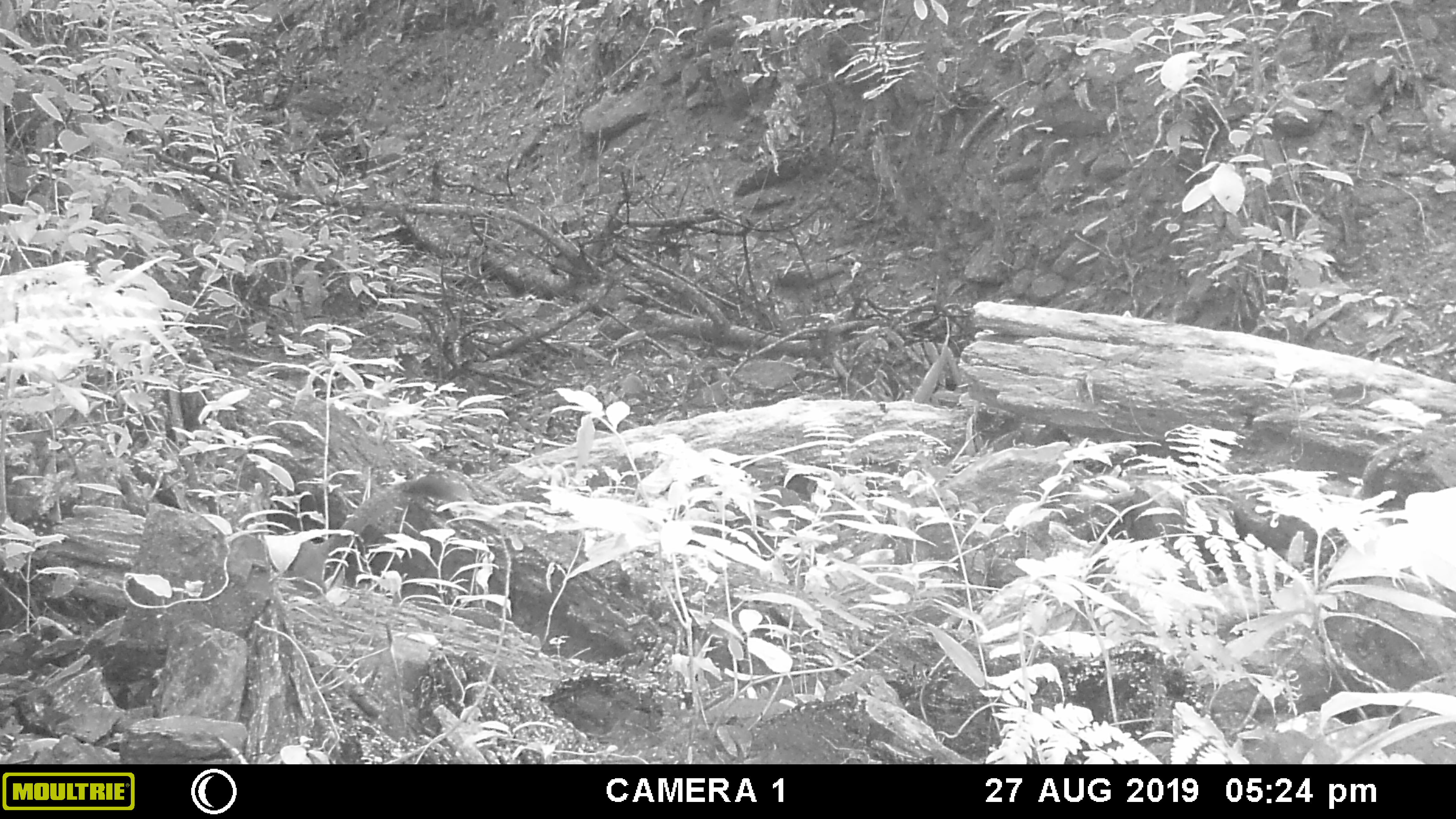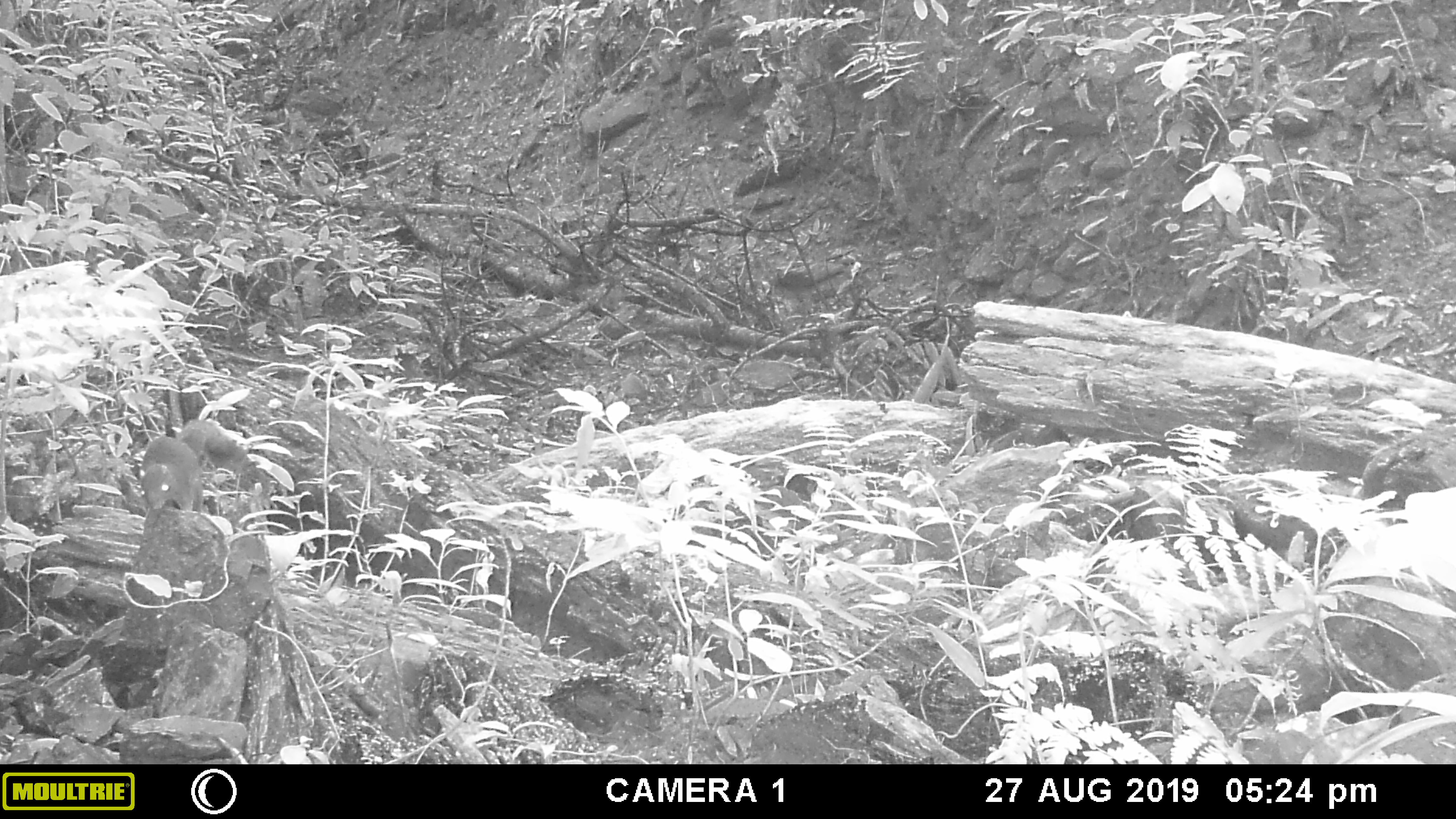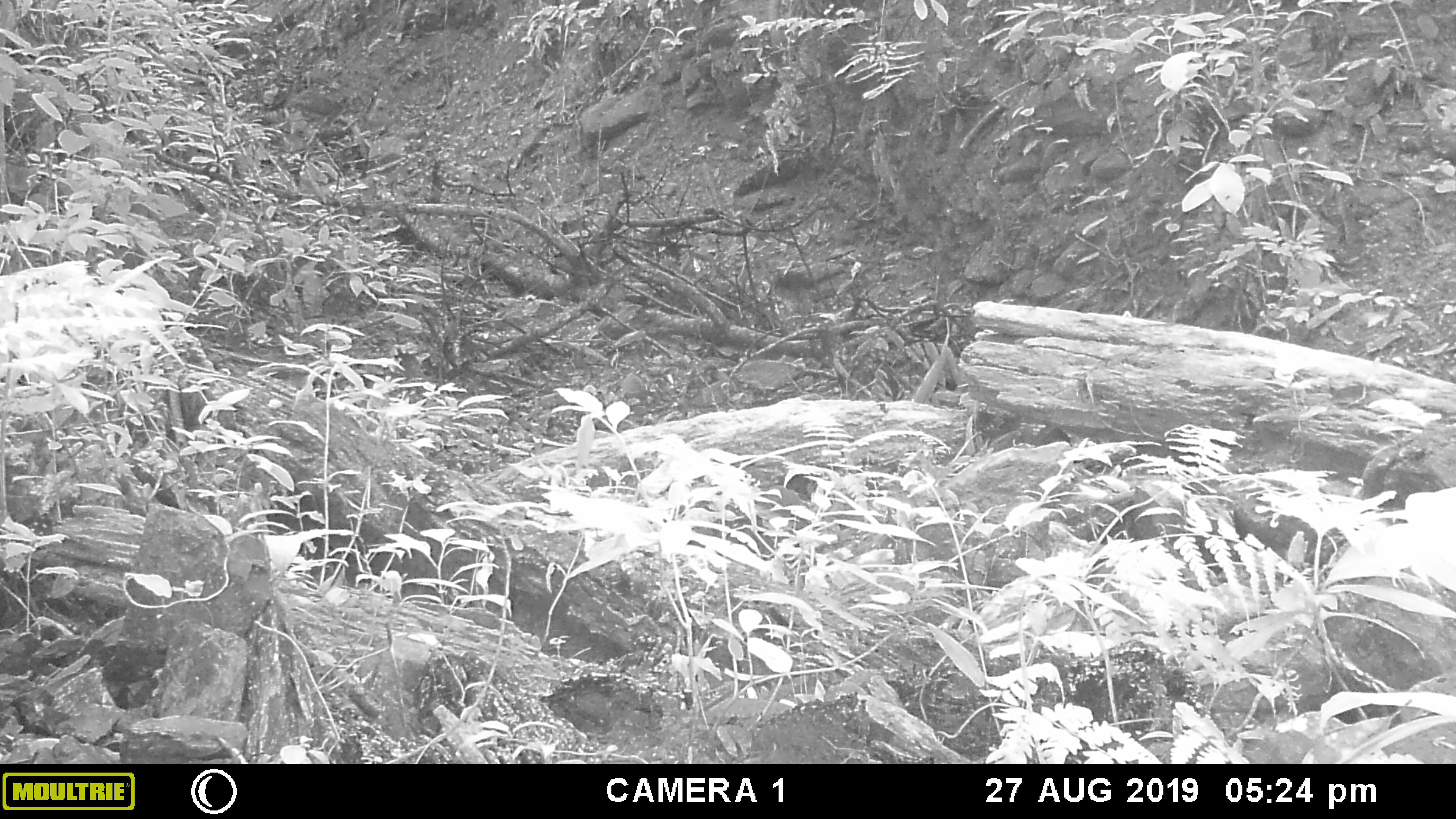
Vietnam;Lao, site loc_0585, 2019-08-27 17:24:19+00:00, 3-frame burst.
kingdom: Animalia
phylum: Chordata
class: Mammalia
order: Rodentia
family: Sciuridae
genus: Callosciurus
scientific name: Callosciurus erythraeus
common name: pallas's squirrel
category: pallass squirrel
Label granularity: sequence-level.